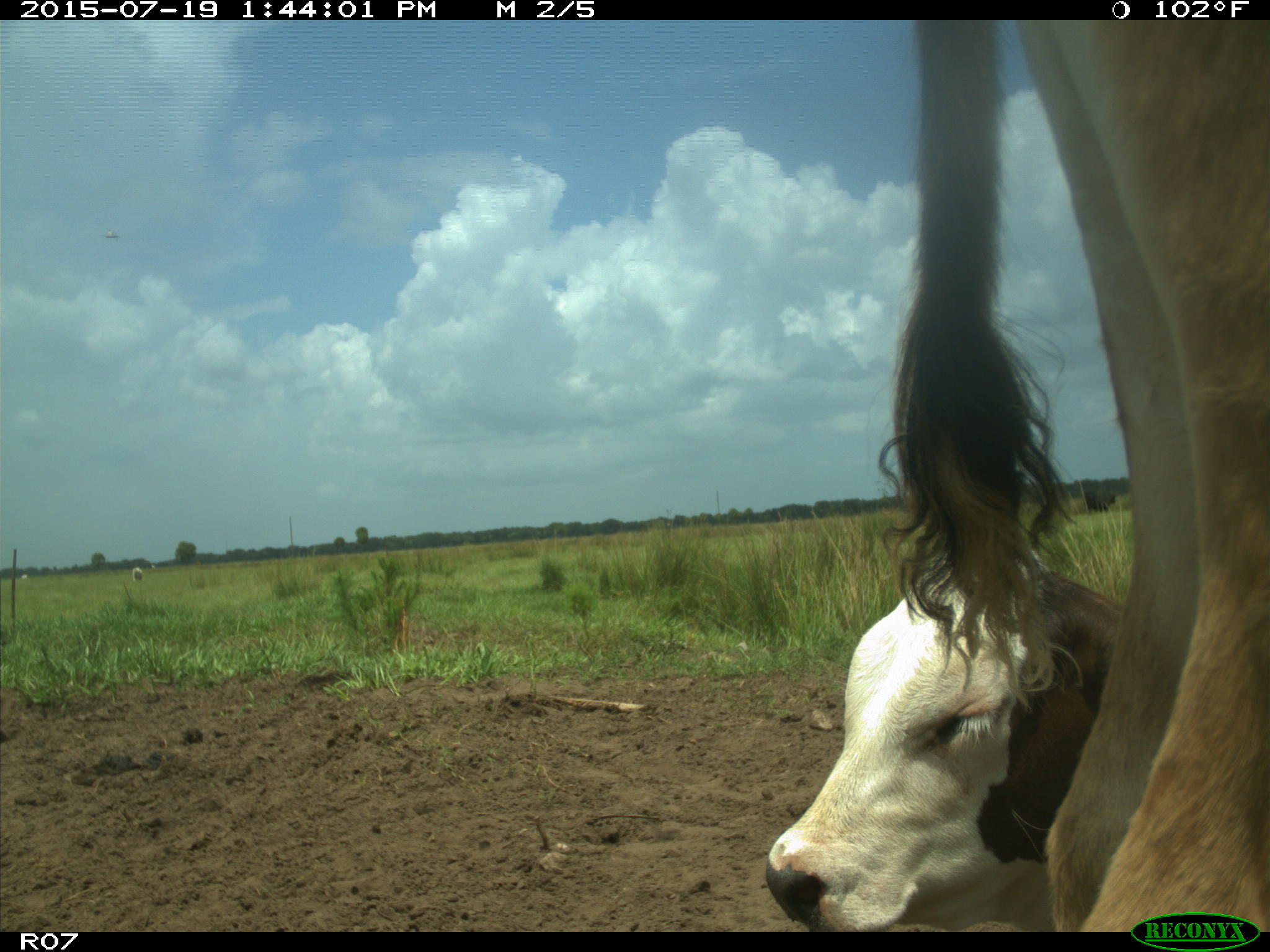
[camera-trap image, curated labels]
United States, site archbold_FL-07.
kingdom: Animalia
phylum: Chordata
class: Mammalia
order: Artiodactyla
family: Bovidae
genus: Bos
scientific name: Bos taurus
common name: domestic cow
Bos taurus (domestic cow).